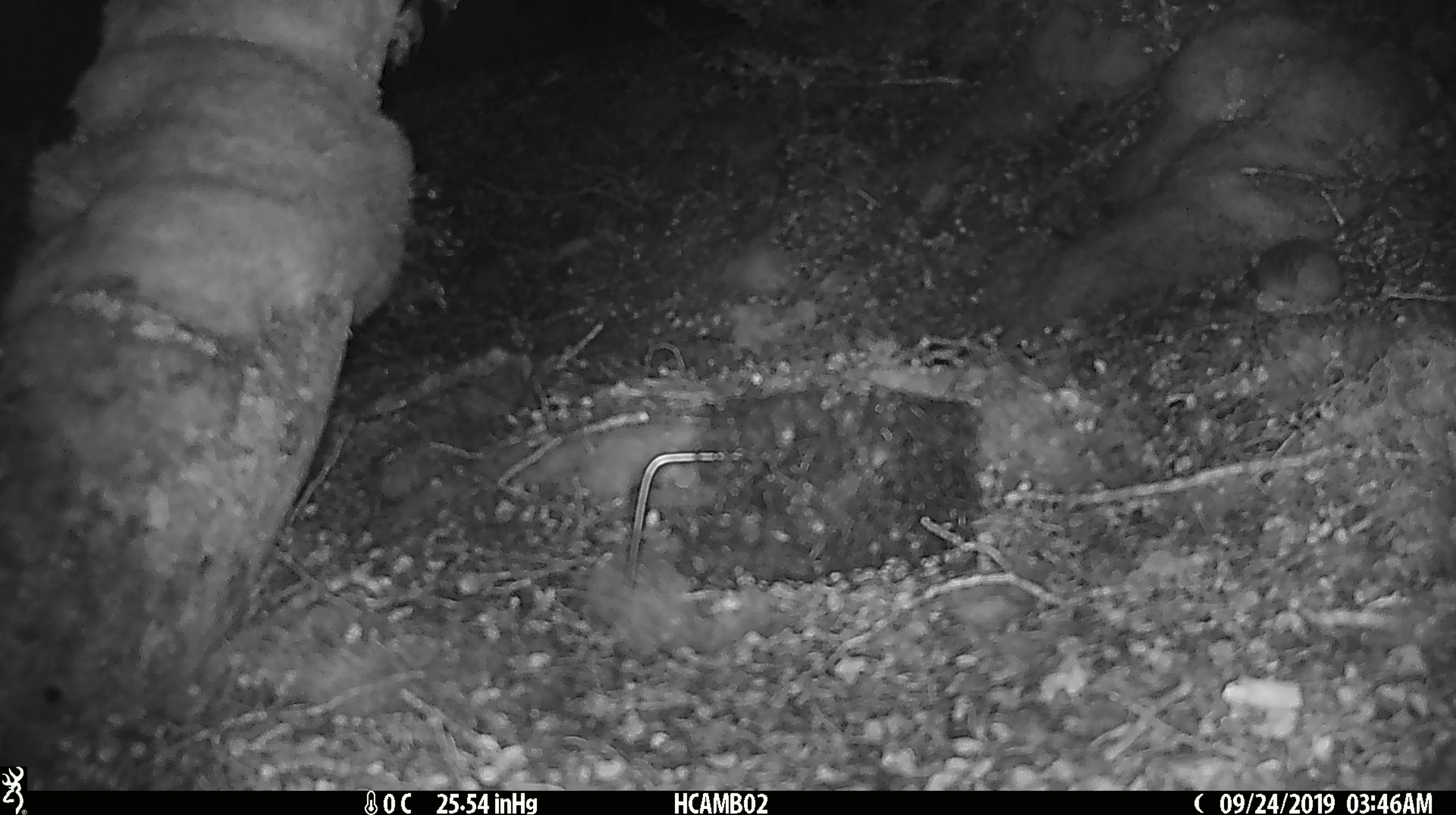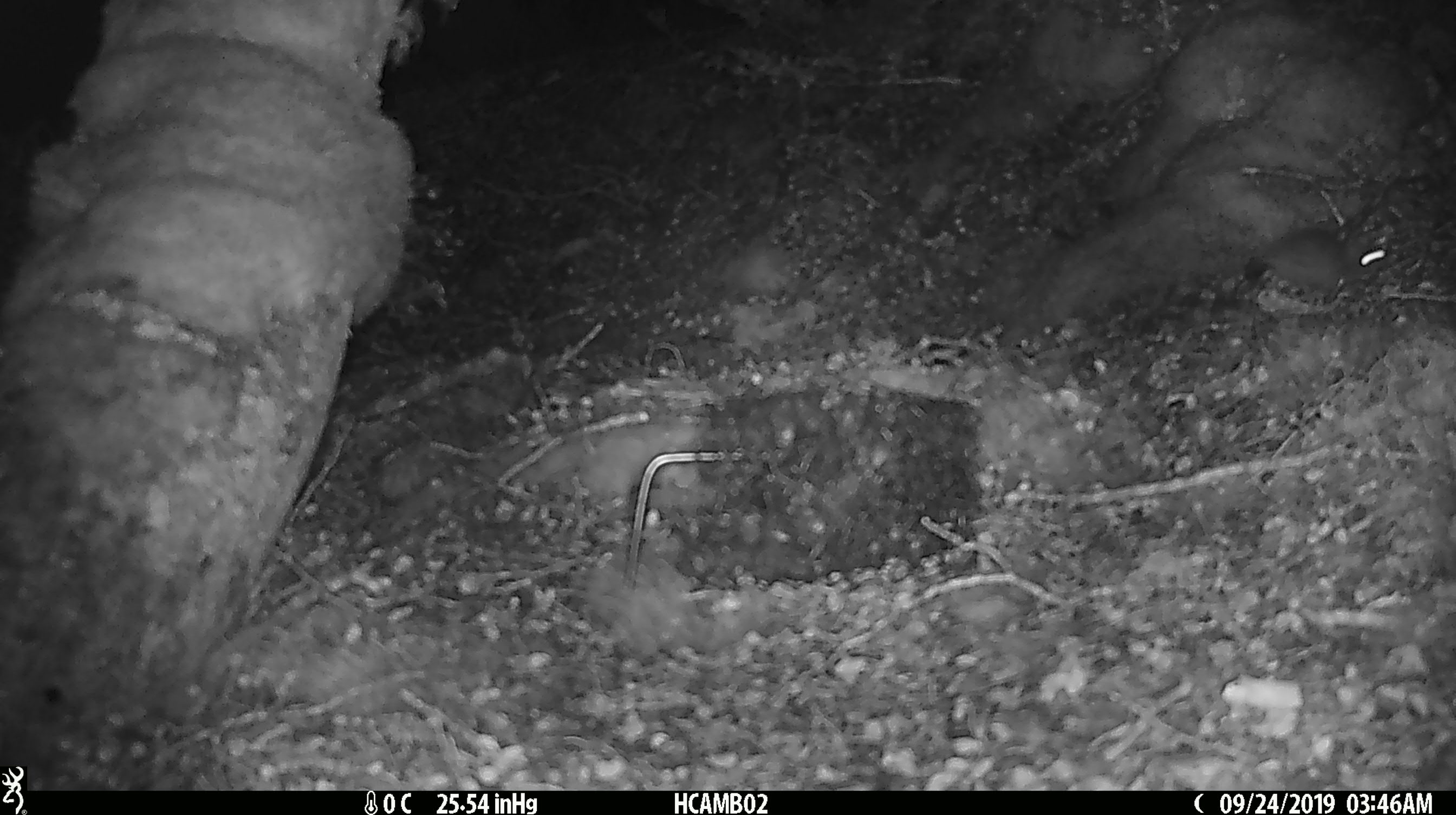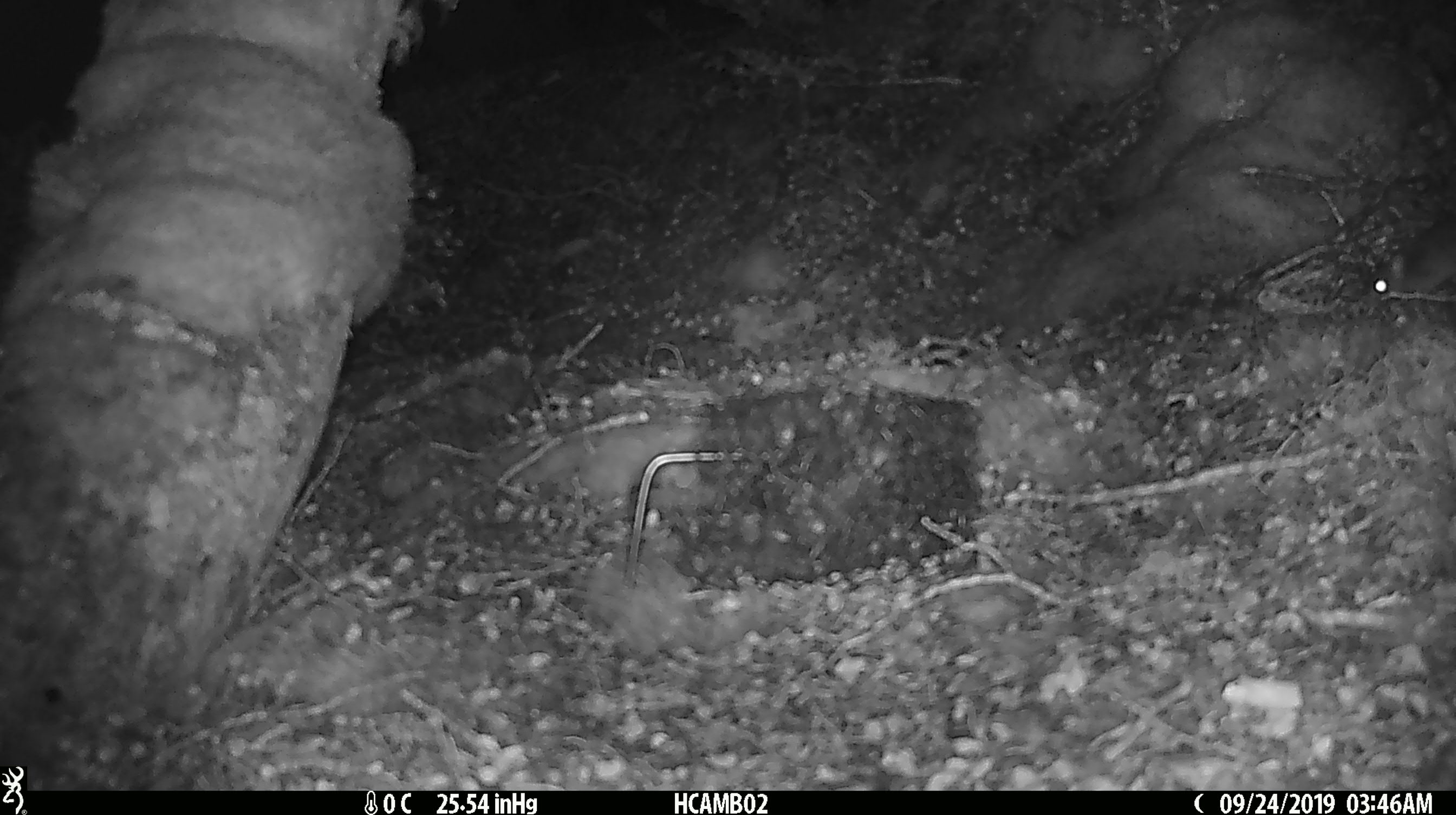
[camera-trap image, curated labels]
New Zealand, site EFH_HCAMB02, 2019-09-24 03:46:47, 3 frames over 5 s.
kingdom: Animalia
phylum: Chordata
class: Mammalia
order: Rodentia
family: Muridae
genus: Mus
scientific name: Mus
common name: mouse